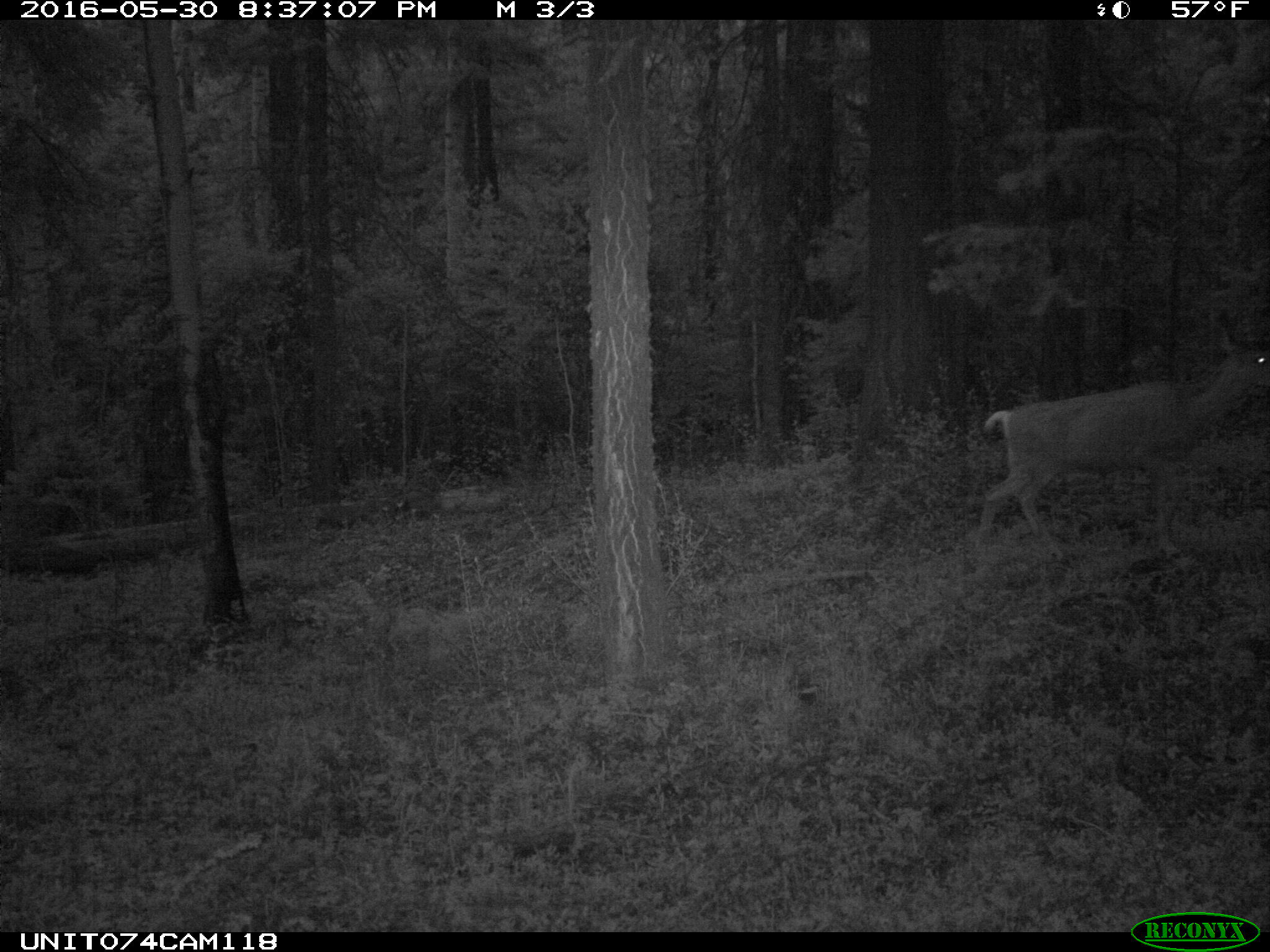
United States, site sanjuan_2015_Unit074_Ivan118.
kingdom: Animalia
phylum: Chordata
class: Mammalia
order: Artiodactyla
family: Cervidae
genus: Odocoileus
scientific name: Odocoileus hemionus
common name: mule deer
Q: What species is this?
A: Odocoileus hemionus (mule deer).